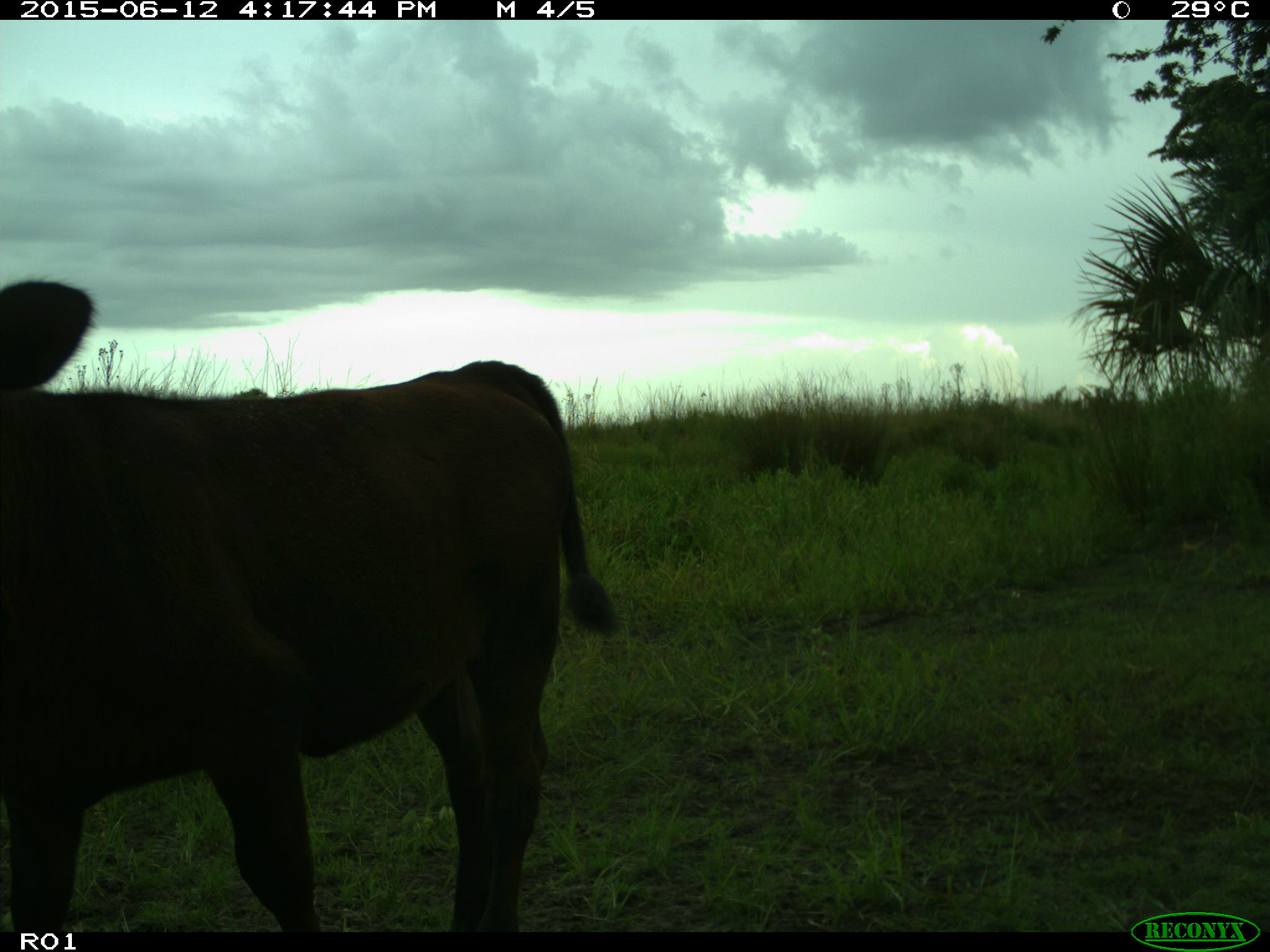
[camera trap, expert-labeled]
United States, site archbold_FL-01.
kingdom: Animalia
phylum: Chordata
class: Mammalia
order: Artiodactyla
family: Bovidae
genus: Bos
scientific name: Bos taurus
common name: domestic cow